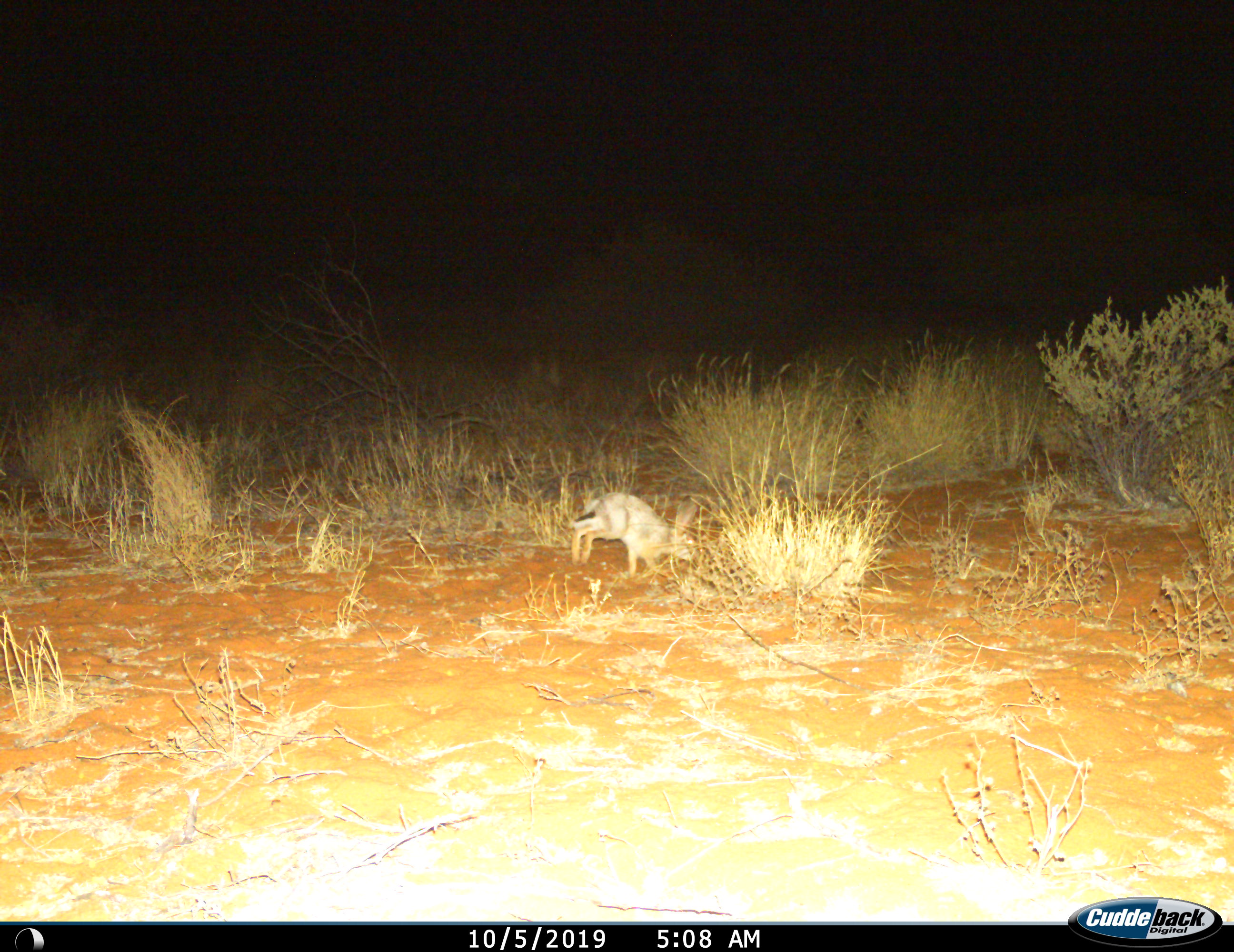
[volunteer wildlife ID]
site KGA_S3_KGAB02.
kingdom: Animalia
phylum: Chordata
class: Mammalia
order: Lagomorpha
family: Leporidae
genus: Lepus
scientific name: Lepus capensis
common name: cape hare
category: harecape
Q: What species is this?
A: Harecape (cape hare) (Lepus capensis).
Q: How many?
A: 1.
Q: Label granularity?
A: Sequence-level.